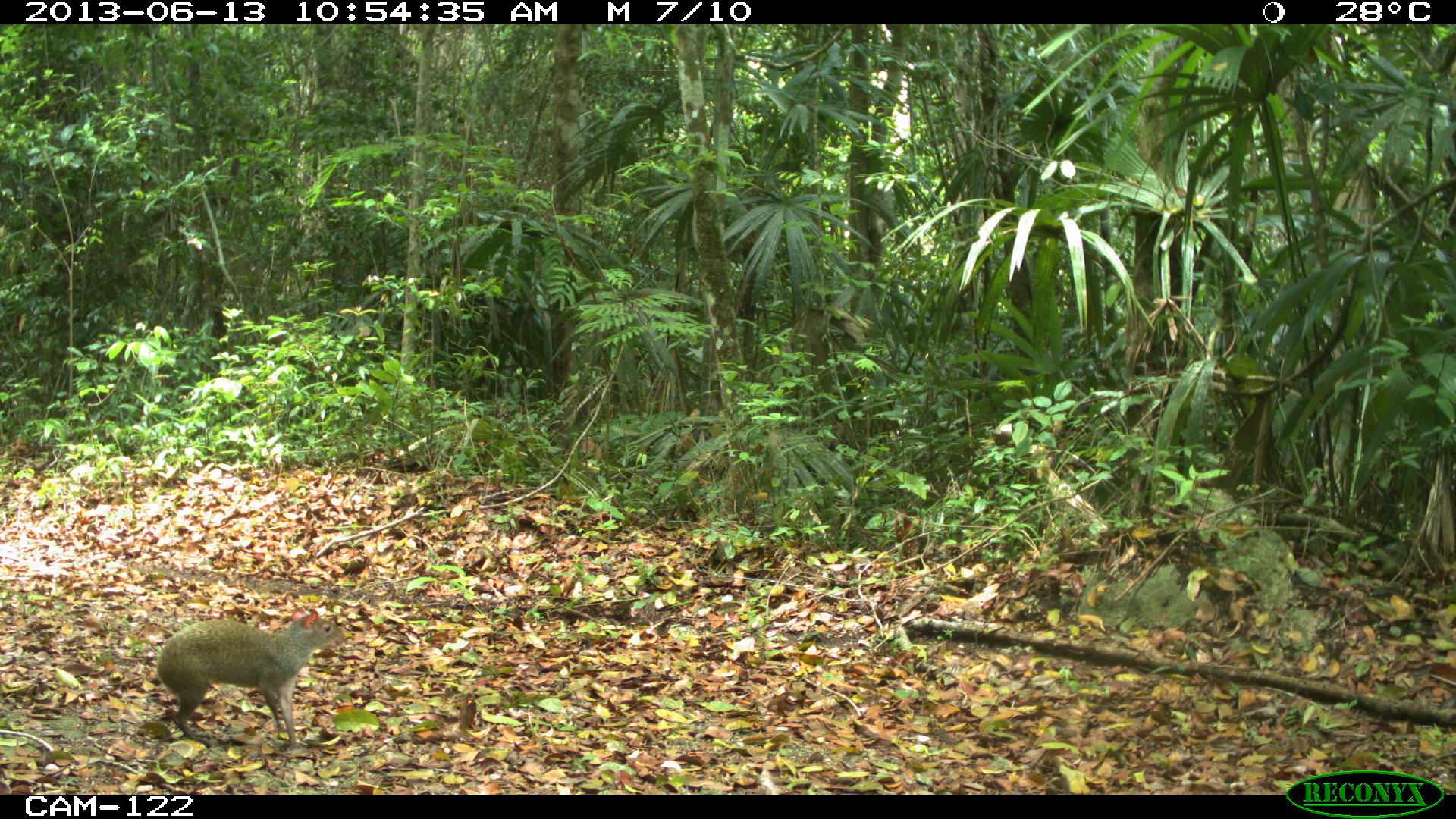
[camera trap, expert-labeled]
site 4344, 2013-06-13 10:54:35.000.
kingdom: Animalia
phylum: Chordata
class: Mammalia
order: Rodentia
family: Dasyproctidae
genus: Dasyprocta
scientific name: Dasyprocta punctata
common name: central american agouti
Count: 1.